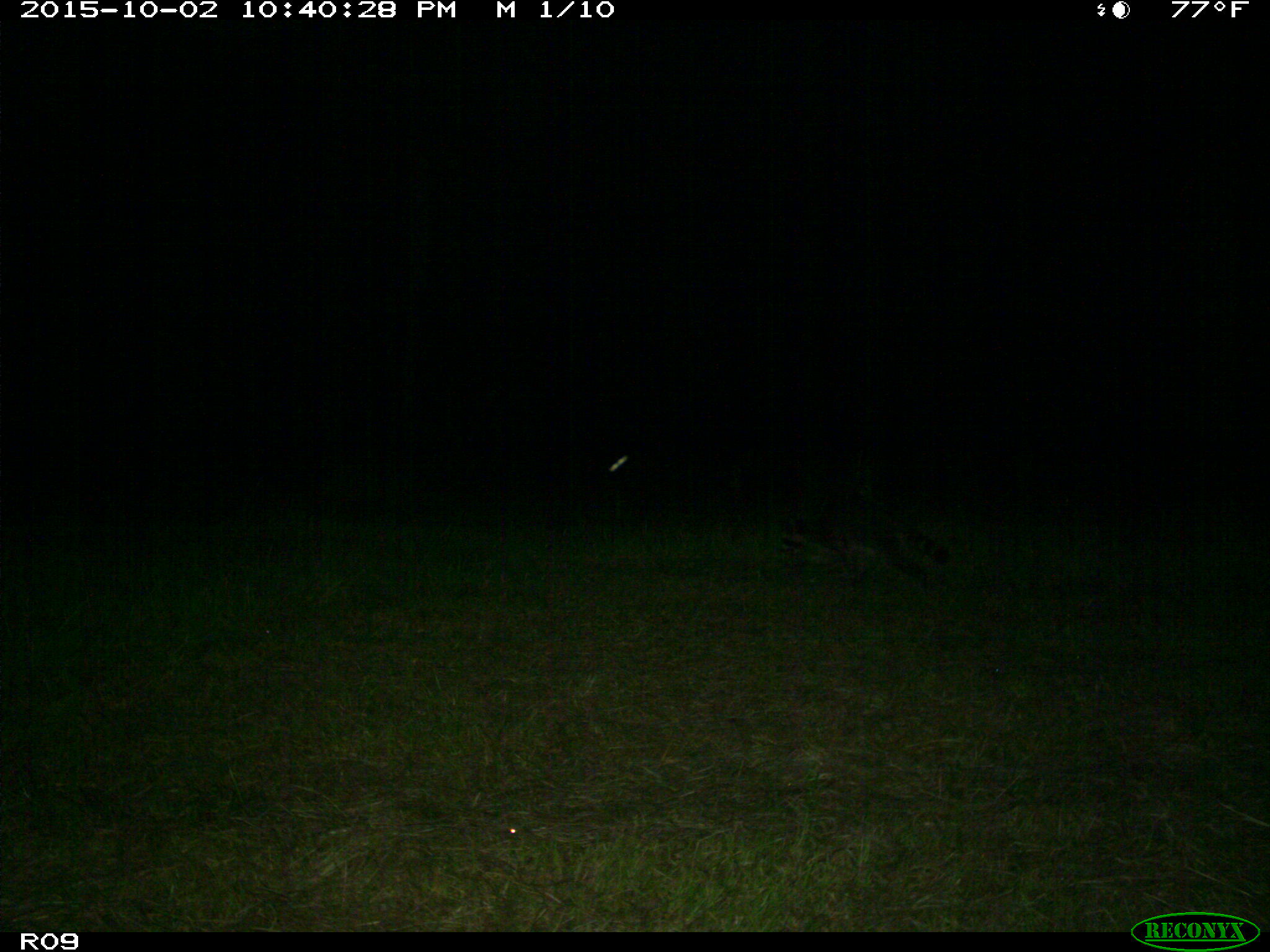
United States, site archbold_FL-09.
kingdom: Animalia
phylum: Chordata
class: Mammalia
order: Carnivora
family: Procyonidae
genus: Procyon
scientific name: Procyon lotor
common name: common raccoon